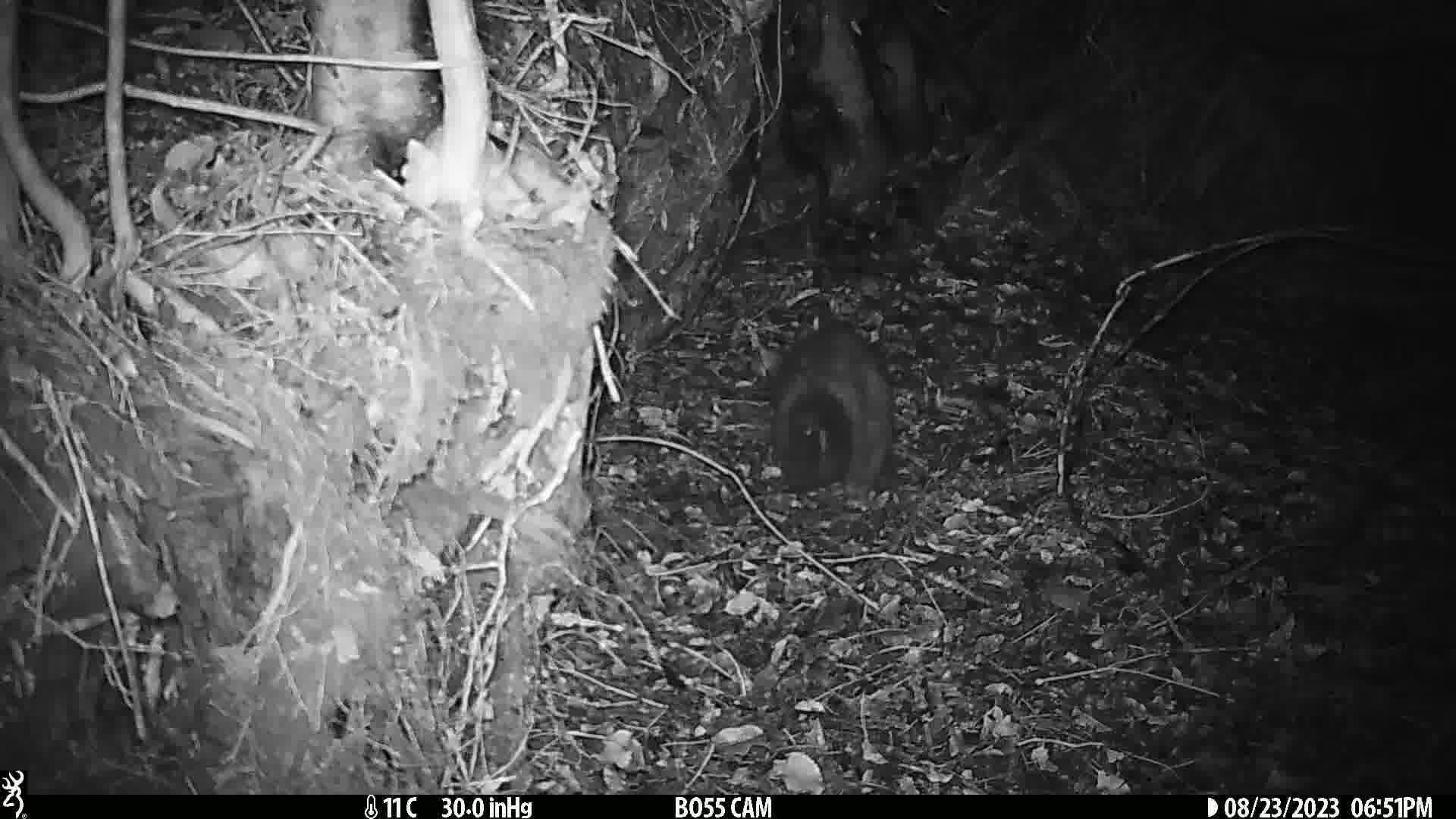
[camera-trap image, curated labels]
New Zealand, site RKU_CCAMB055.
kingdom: Animalia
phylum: Chordata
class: Mammalia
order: Diprotodontia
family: Phalangeridae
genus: Trichosurus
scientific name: Trichosurus vulpecula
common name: common brushtail possum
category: possum